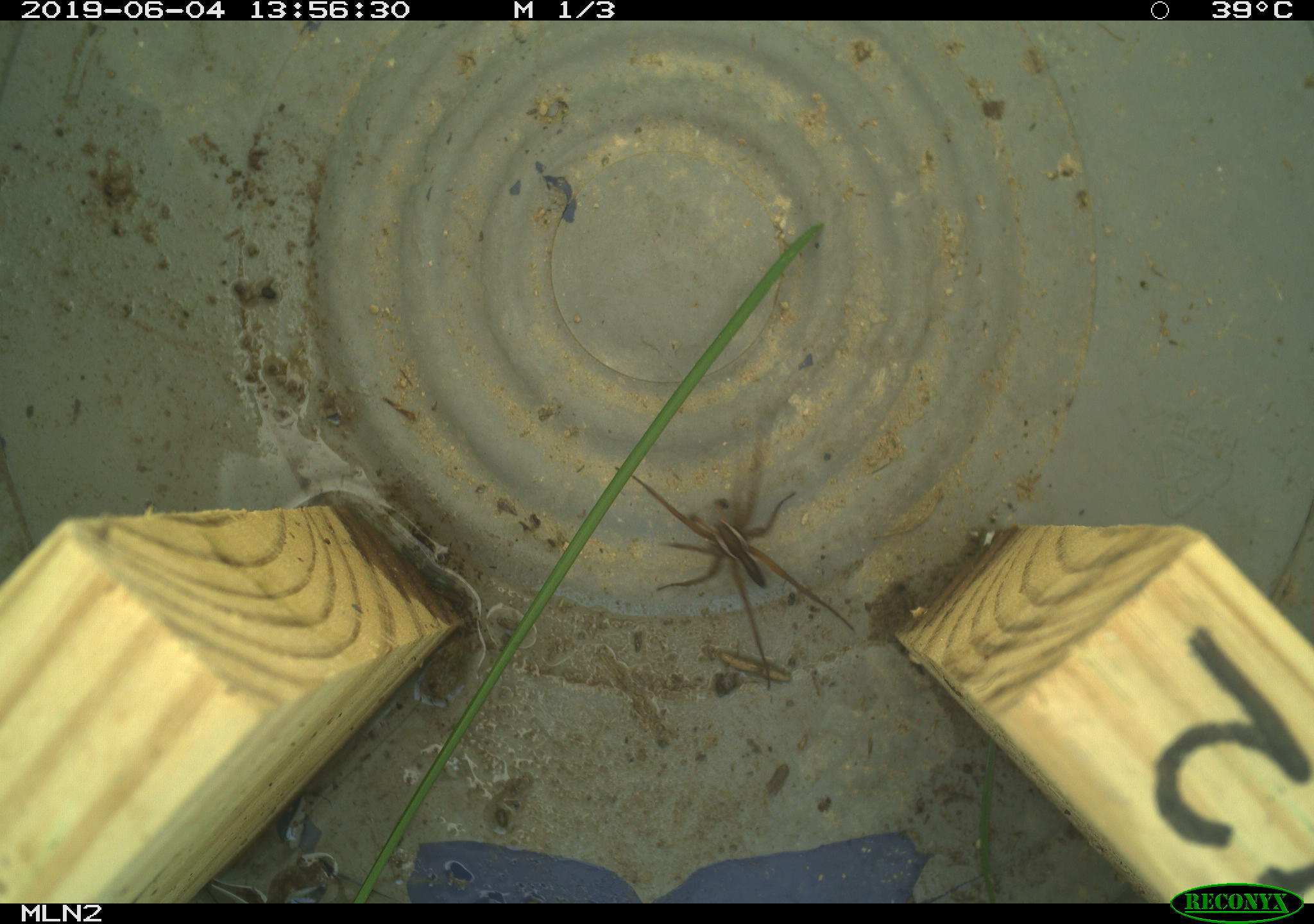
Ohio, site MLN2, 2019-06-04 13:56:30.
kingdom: Animalia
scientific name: Animalia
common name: animal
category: invertebrate